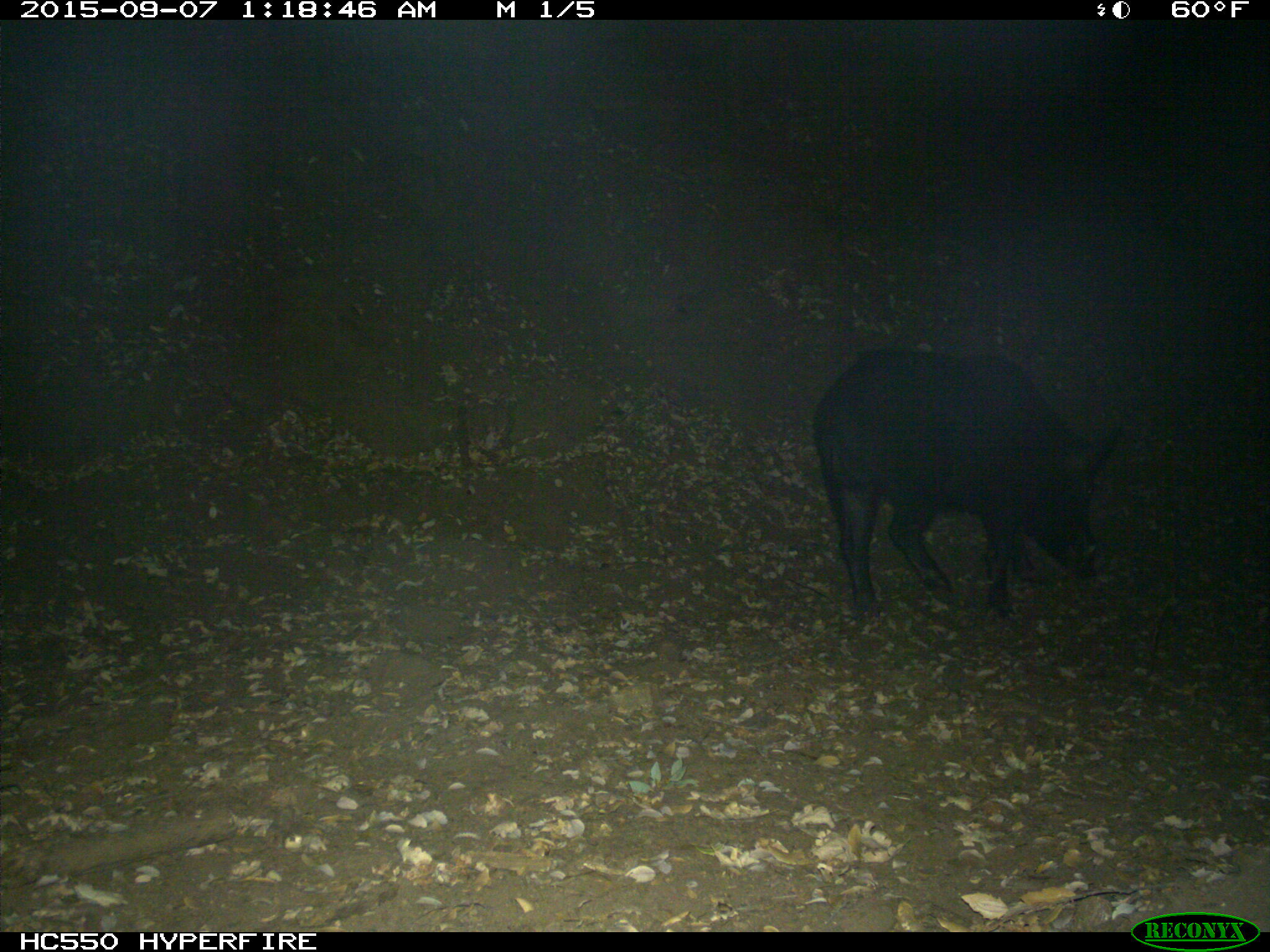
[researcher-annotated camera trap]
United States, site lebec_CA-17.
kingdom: Animalia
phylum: Chordata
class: Mammalia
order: Artiodactyla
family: Suidae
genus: Sus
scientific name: Sus scrofa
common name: wild boar